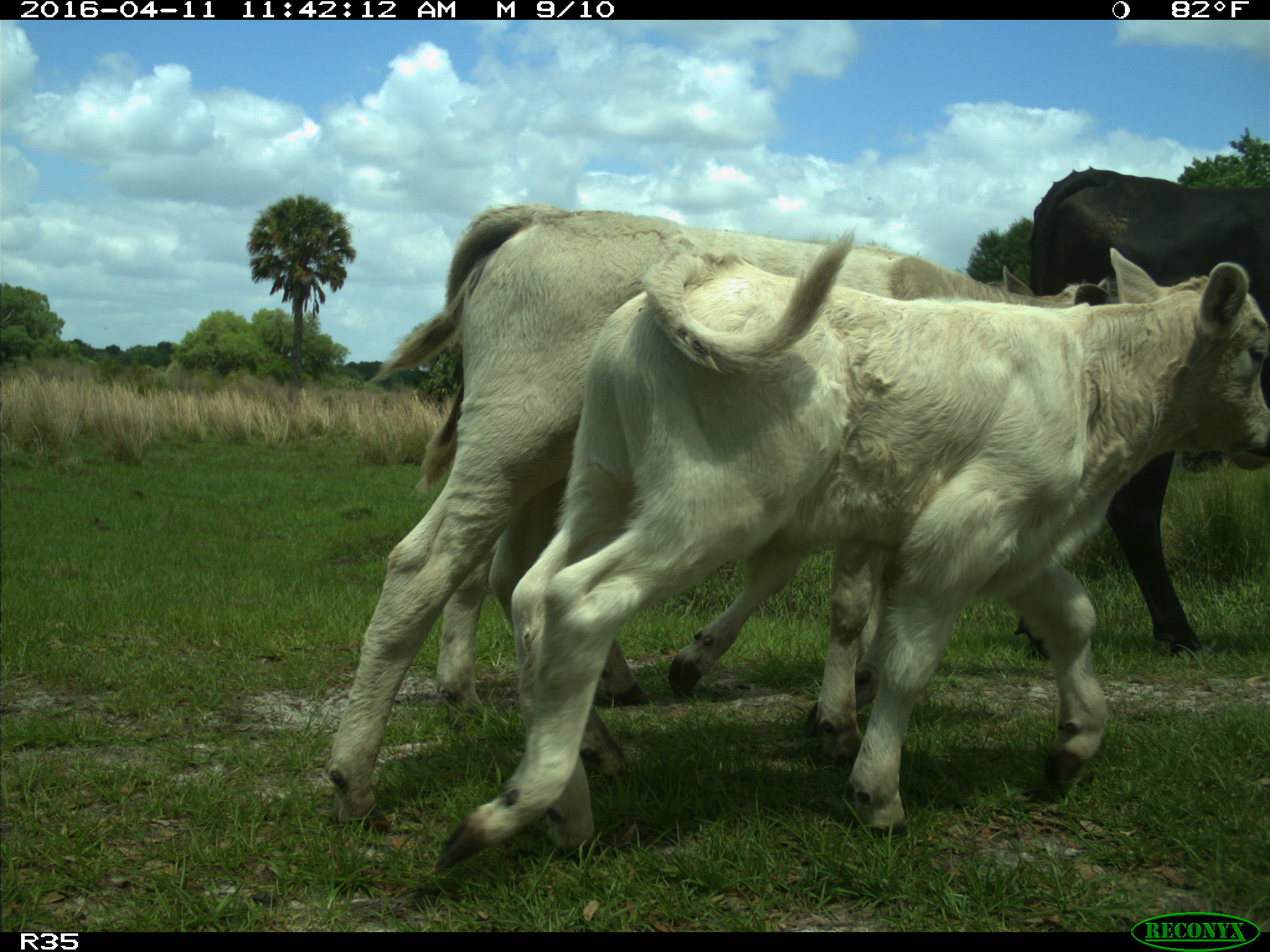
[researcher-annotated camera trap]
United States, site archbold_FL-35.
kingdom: Animalia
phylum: Chordata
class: Mammalia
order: Artiodactyla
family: Bovidae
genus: Bos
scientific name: Bos taurus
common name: domestic cow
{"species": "Bos taurus (domestic cow)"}